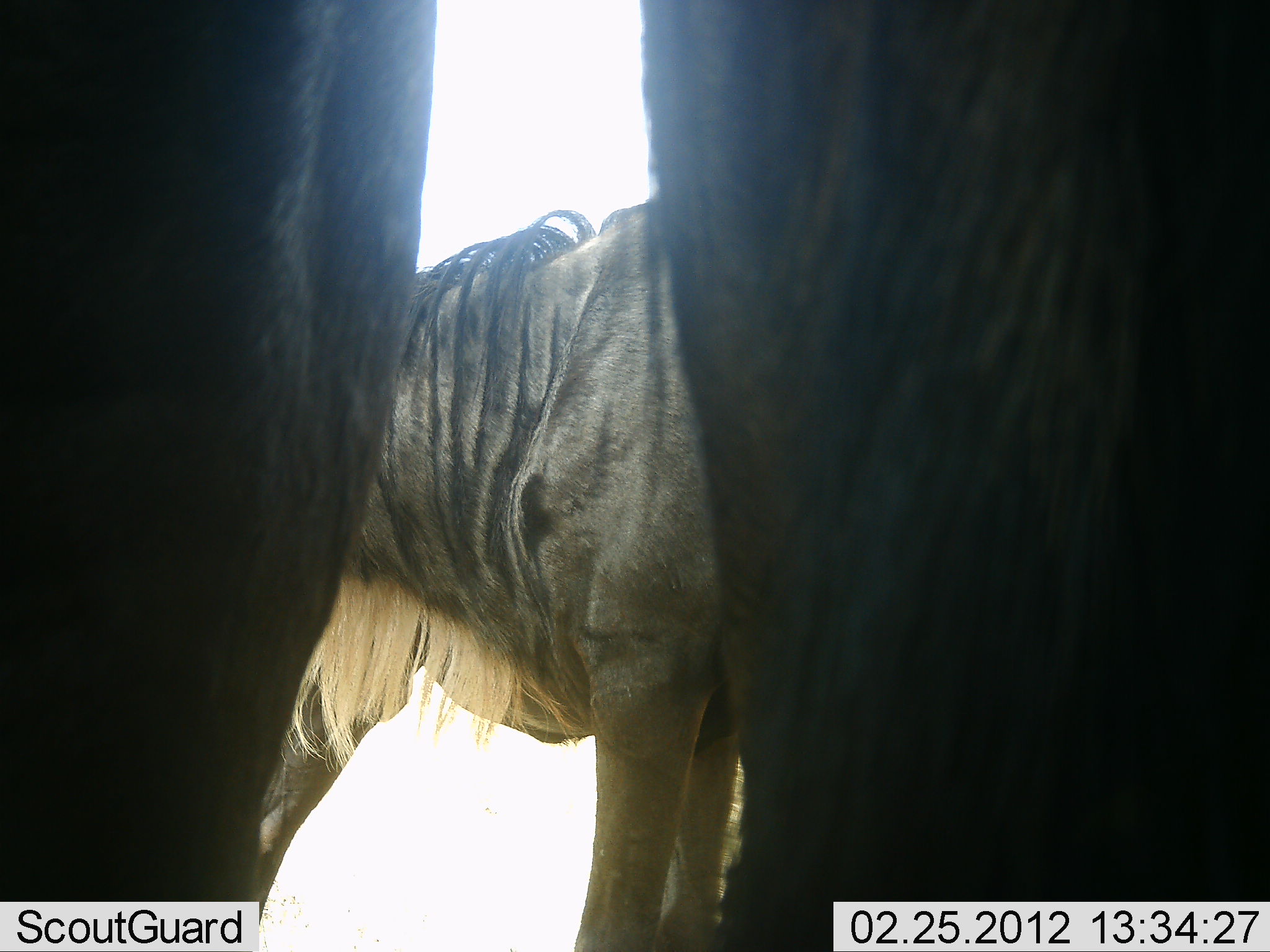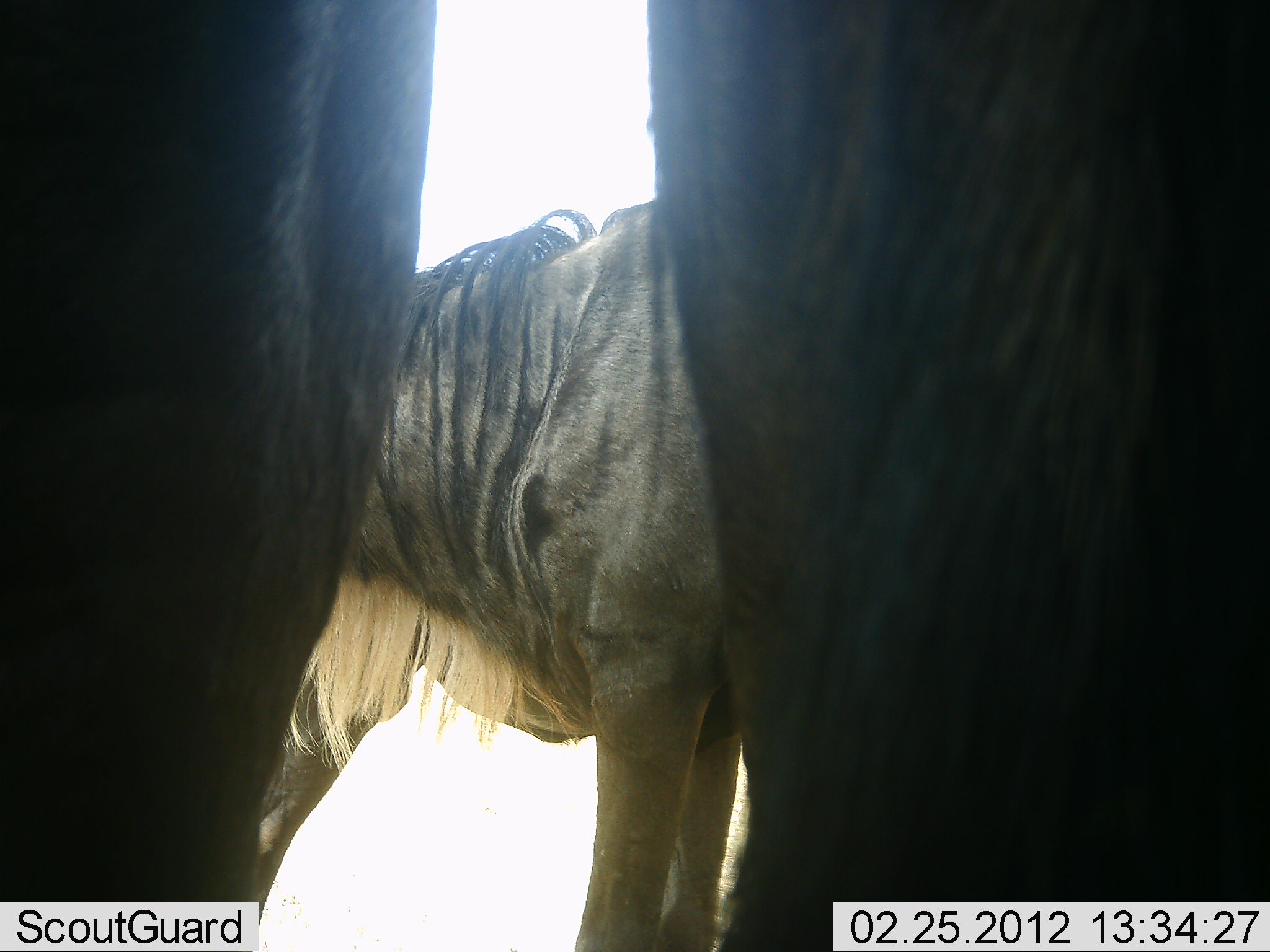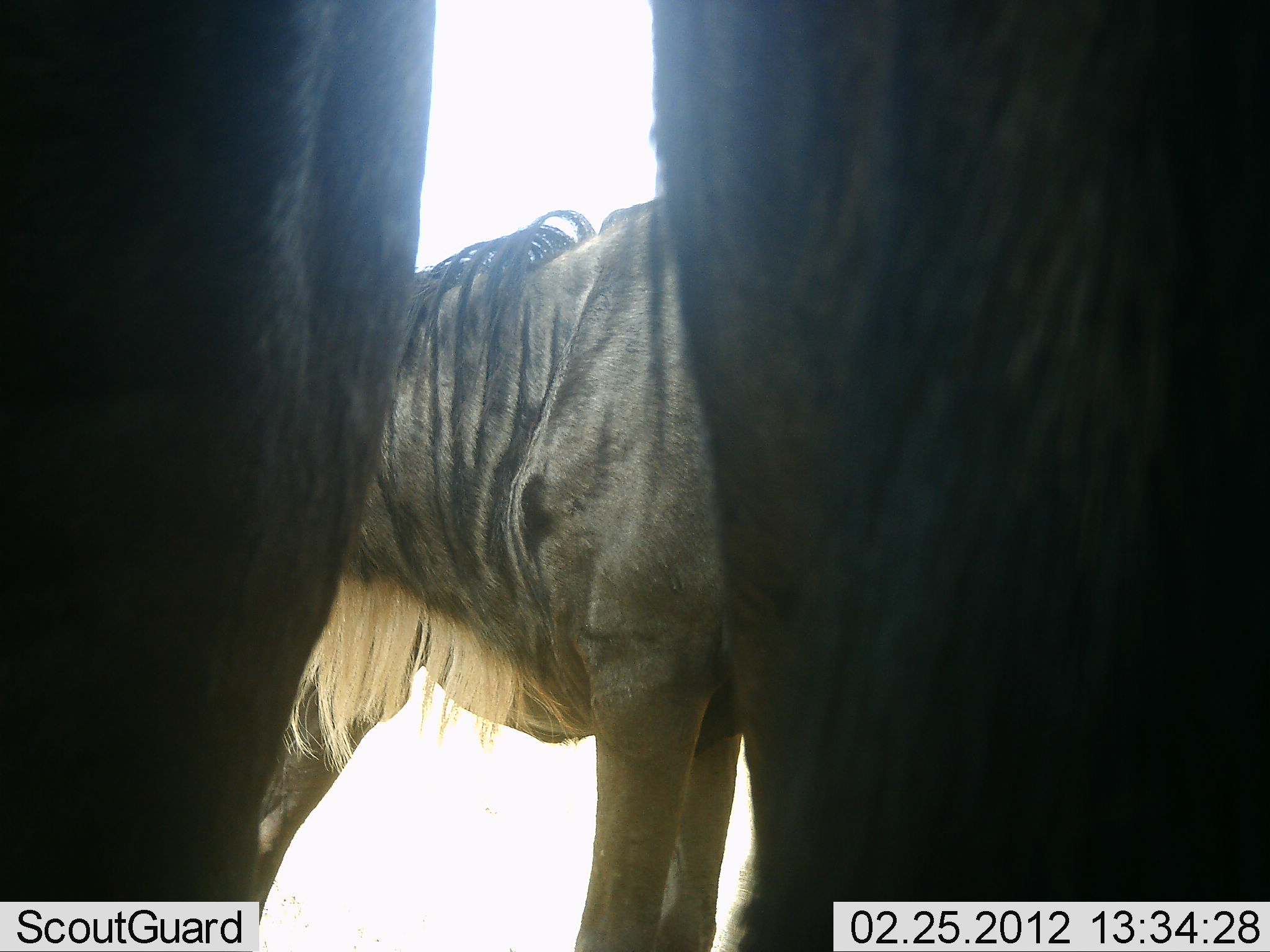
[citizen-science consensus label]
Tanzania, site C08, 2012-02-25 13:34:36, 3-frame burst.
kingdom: Animalia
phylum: Chordata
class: Mammalia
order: Artiodactyla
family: Bovidae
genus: Connochaetes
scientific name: Connochaetes taurinus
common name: blue wildebeest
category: wildebeest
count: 2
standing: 95%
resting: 0%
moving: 0%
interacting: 0%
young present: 5%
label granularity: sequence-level